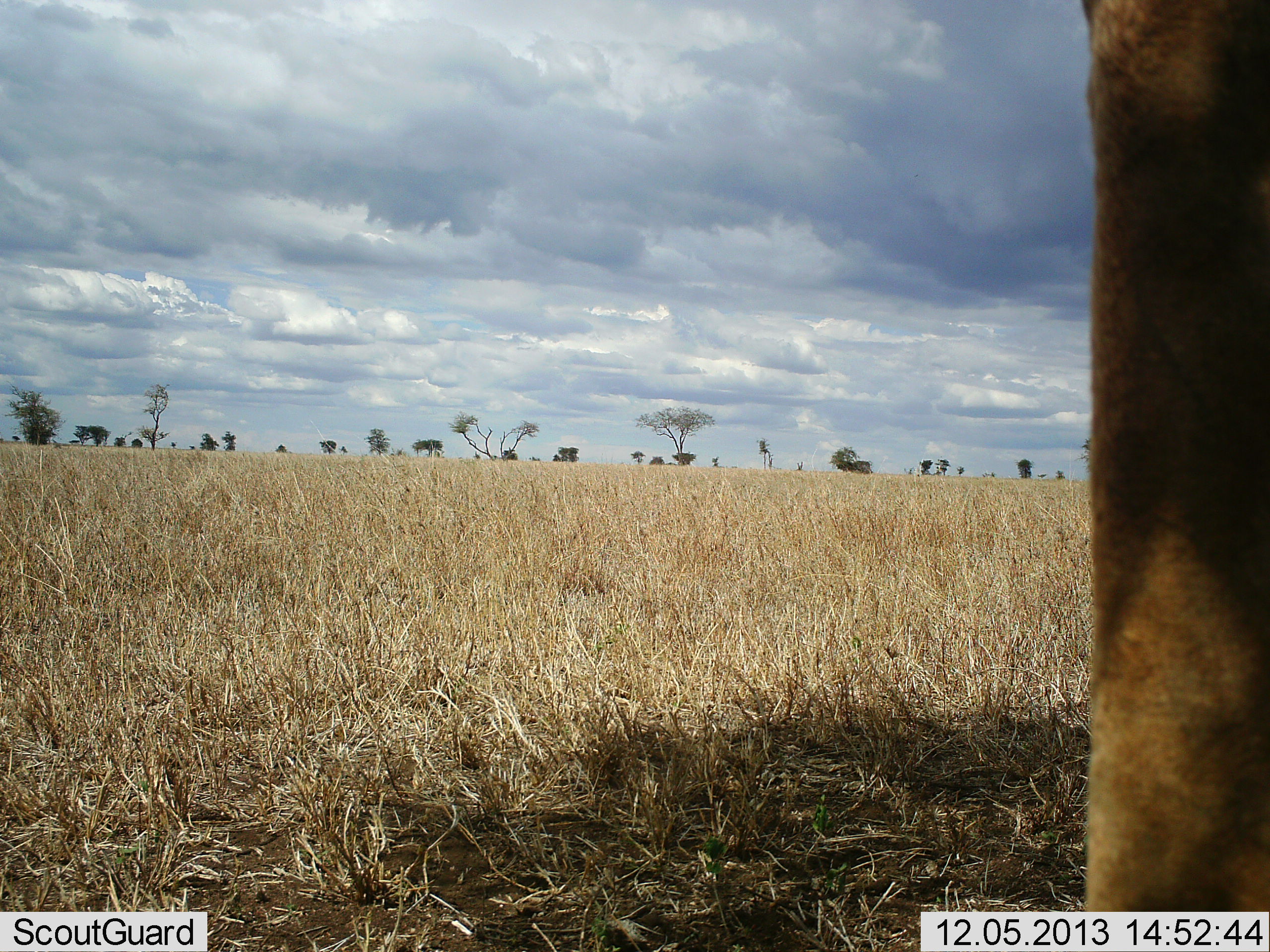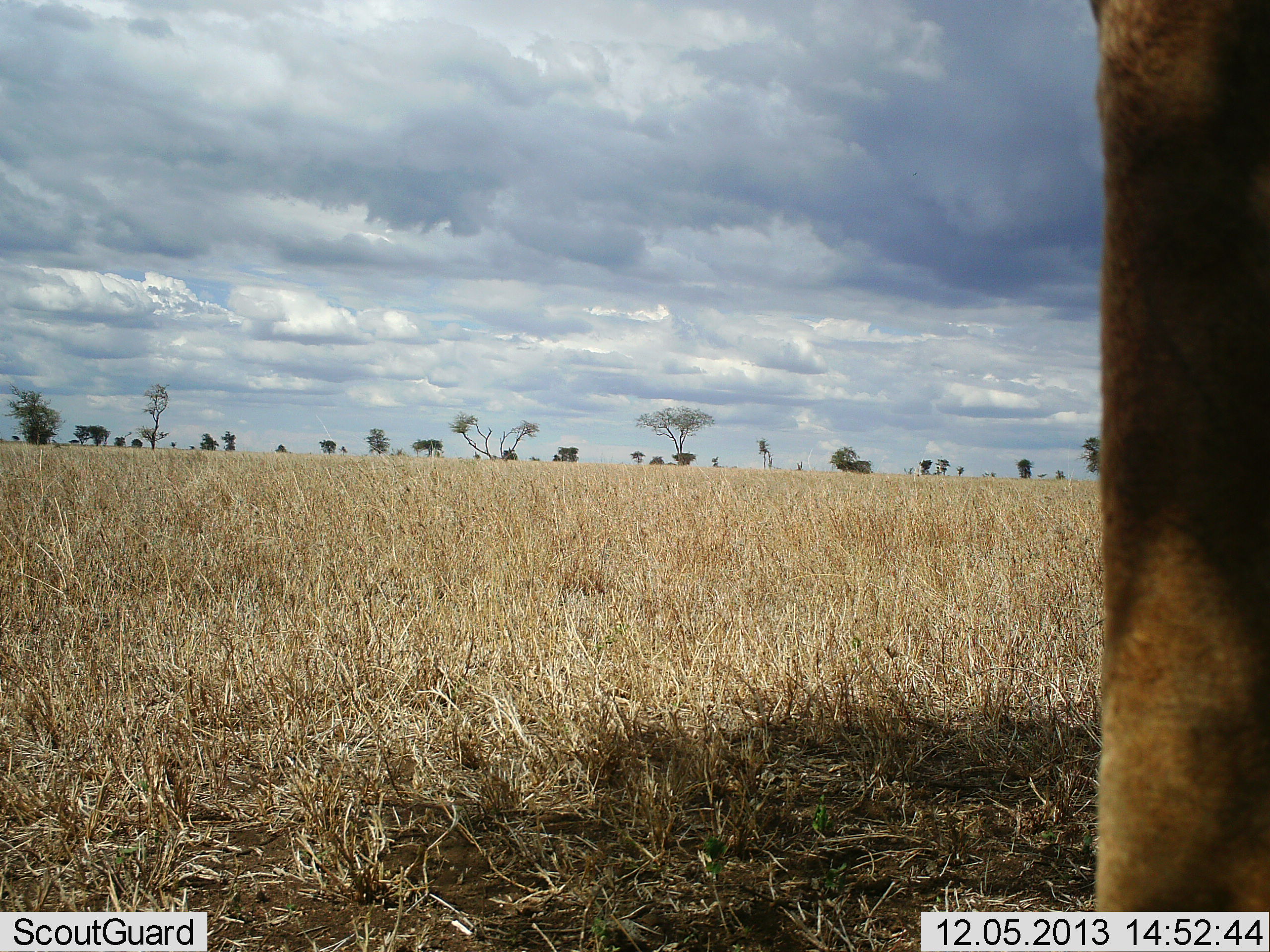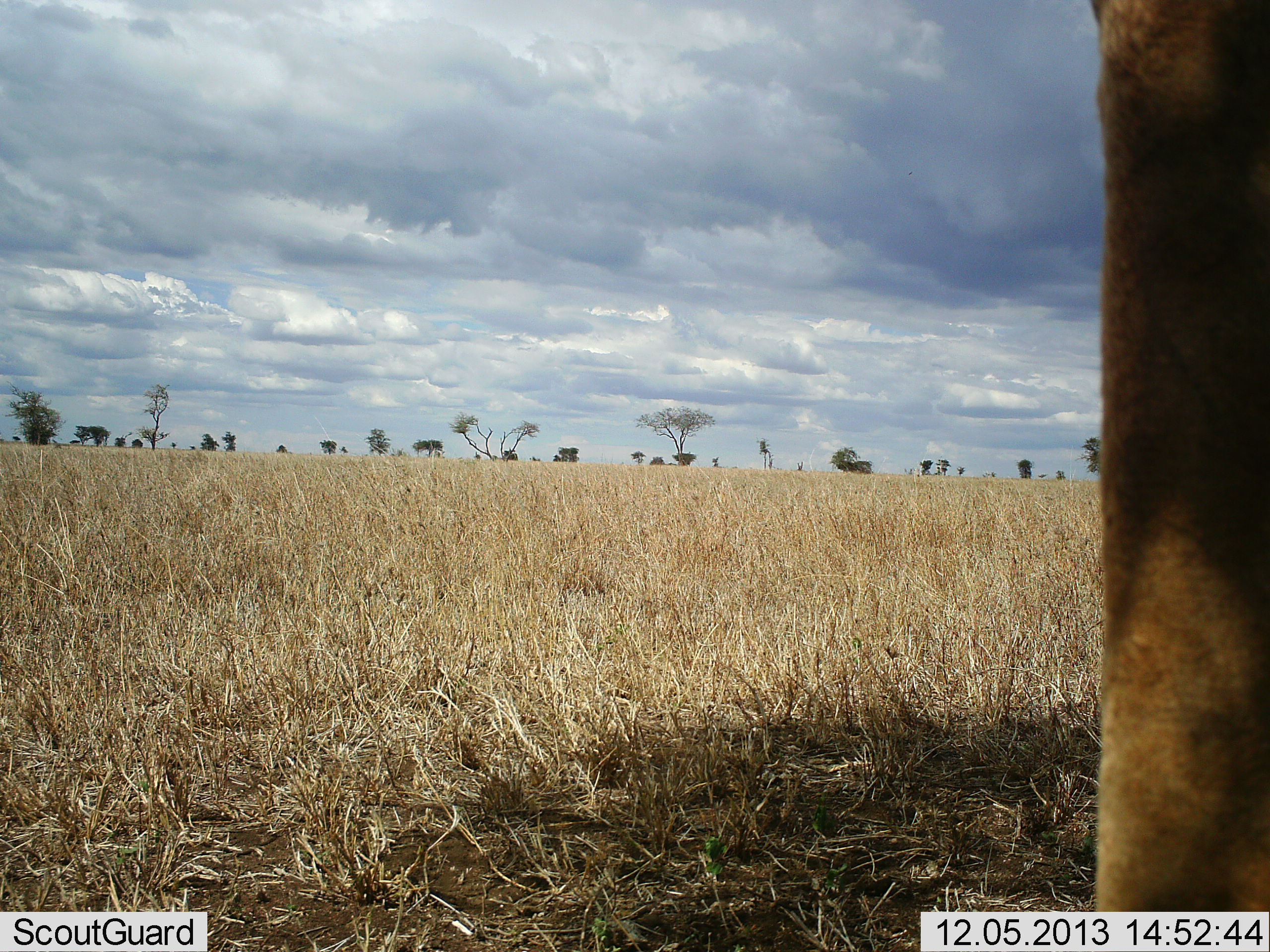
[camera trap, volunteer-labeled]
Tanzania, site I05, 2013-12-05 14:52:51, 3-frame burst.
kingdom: Animalia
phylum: Chordata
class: Mammalia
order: Carnivora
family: Felidae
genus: Panthera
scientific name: Panthera leo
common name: lion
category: lionfemale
Lionfemale (lion) (Panthera leo), count 1. Behavior (volunteer vote fractions): standing 100%, resting 0%, moving 0%, interacting 0%. Young present (vote fraction): 0%. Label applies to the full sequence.